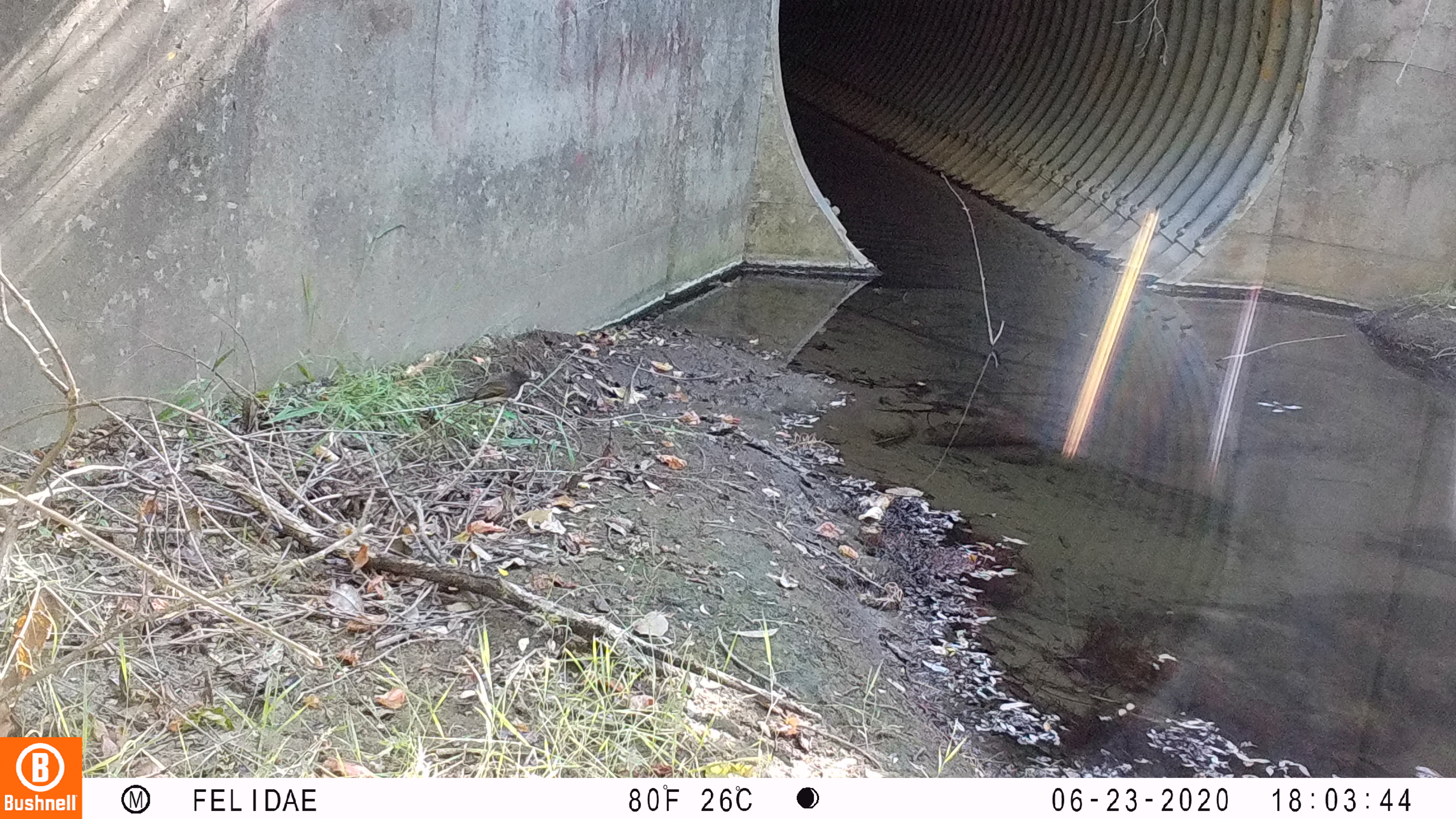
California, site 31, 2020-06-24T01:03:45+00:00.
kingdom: Animalia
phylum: Chordata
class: Aves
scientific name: Aves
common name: bird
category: unknown bird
Unknown bird (bird) (Aves).